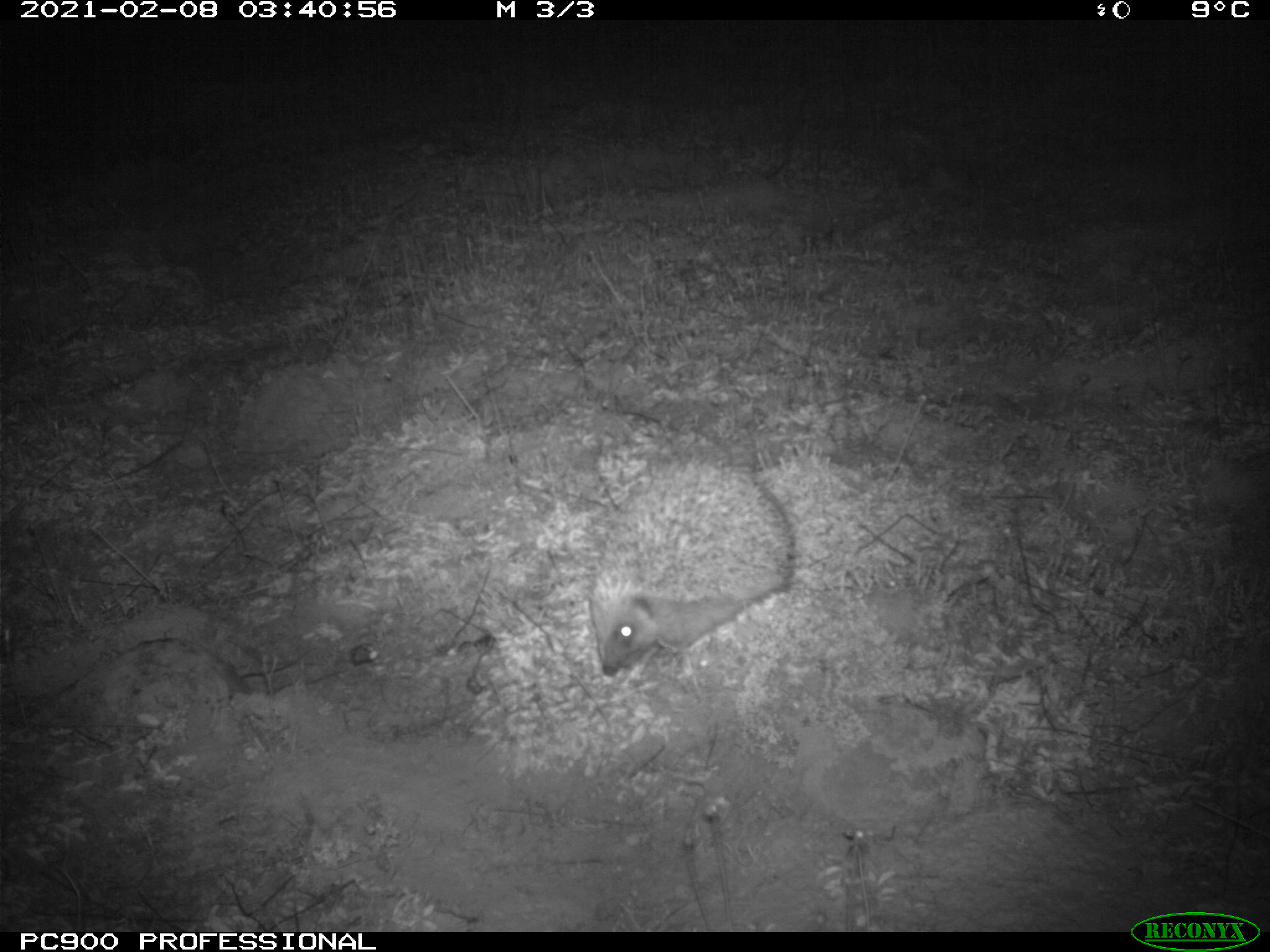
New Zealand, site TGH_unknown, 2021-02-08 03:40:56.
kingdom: Animalia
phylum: Chordata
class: Mammalia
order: Eulipotyphla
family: Erinaceidae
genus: Erinaceus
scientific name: Erinaceus europaeus europaeus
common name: european hedgehog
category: hedgehog